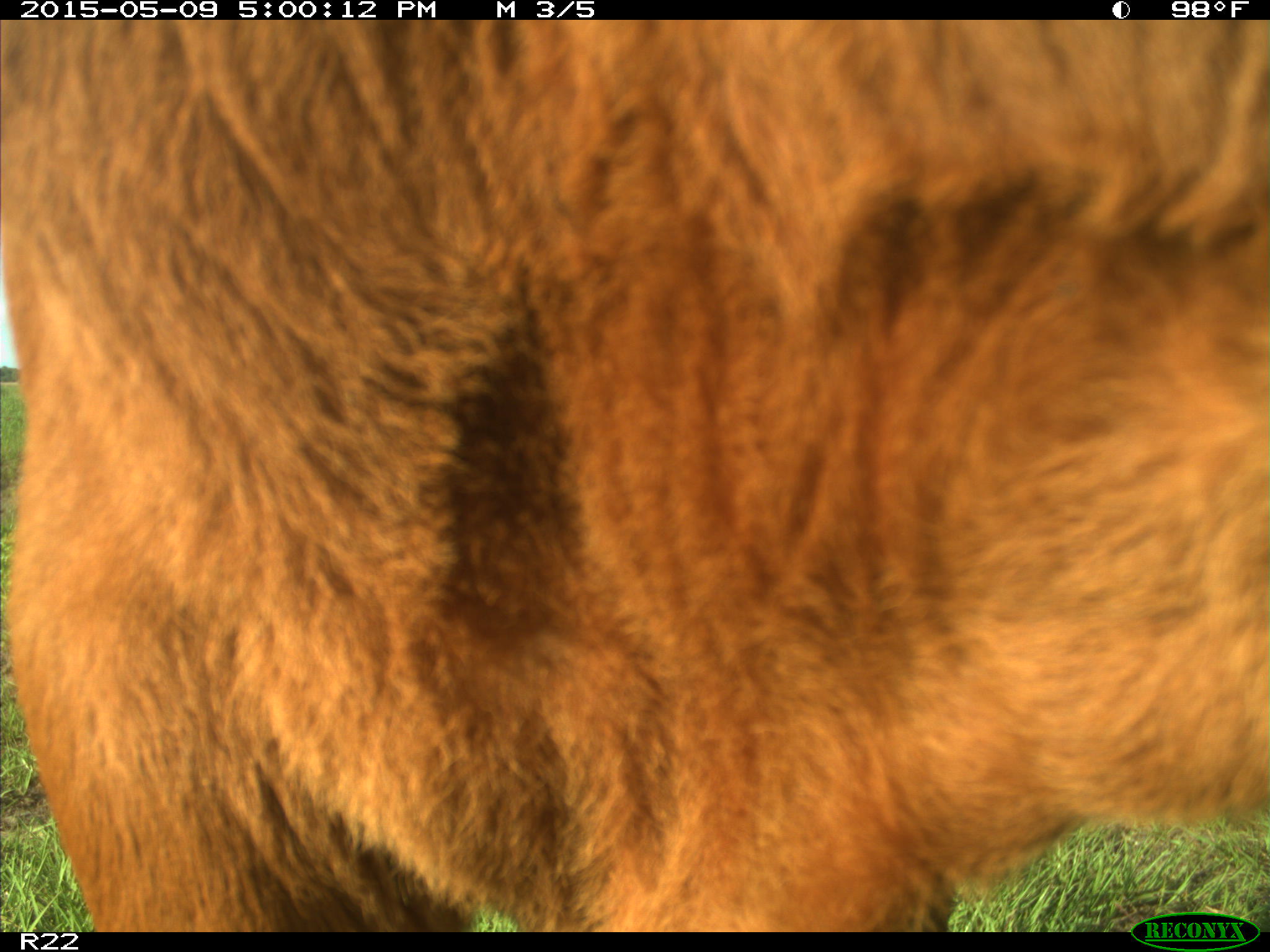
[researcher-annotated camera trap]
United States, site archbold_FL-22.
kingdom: Animalia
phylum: Chordata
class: Mammalia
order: Artiodactyla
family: Bovidae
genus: Bos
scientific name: Bos taurus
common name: domestic cow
Bos taurus (domestic cow).